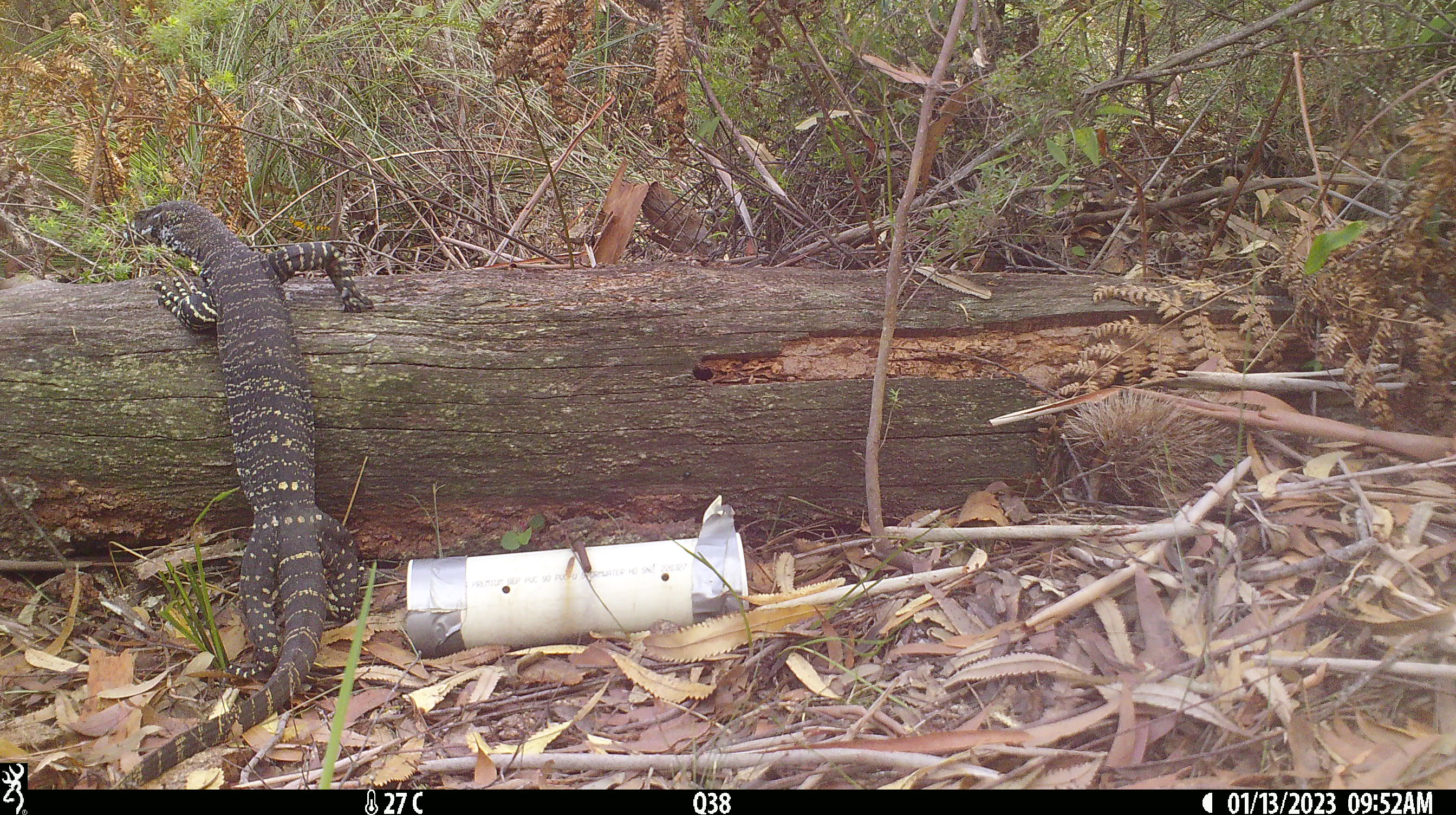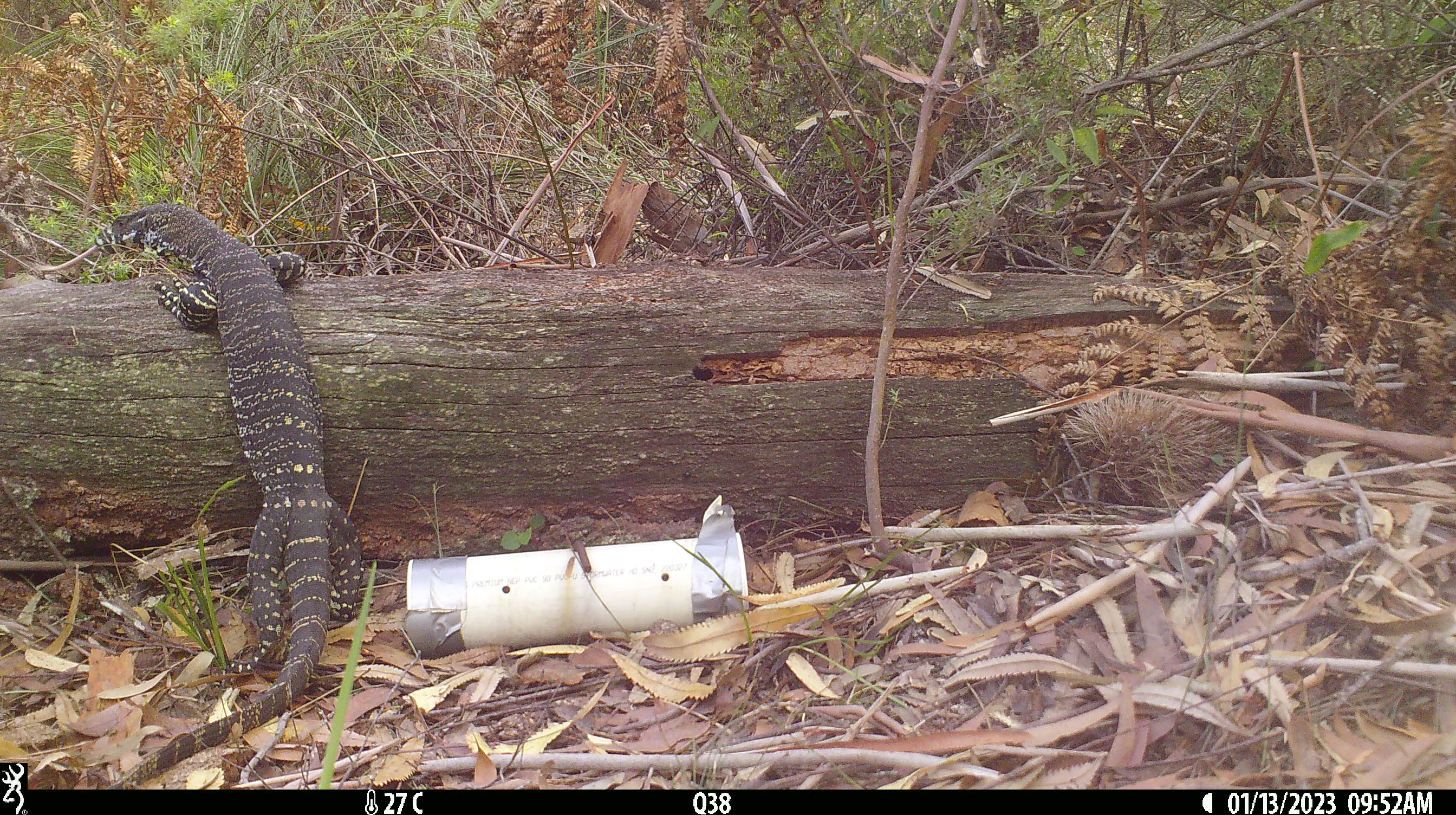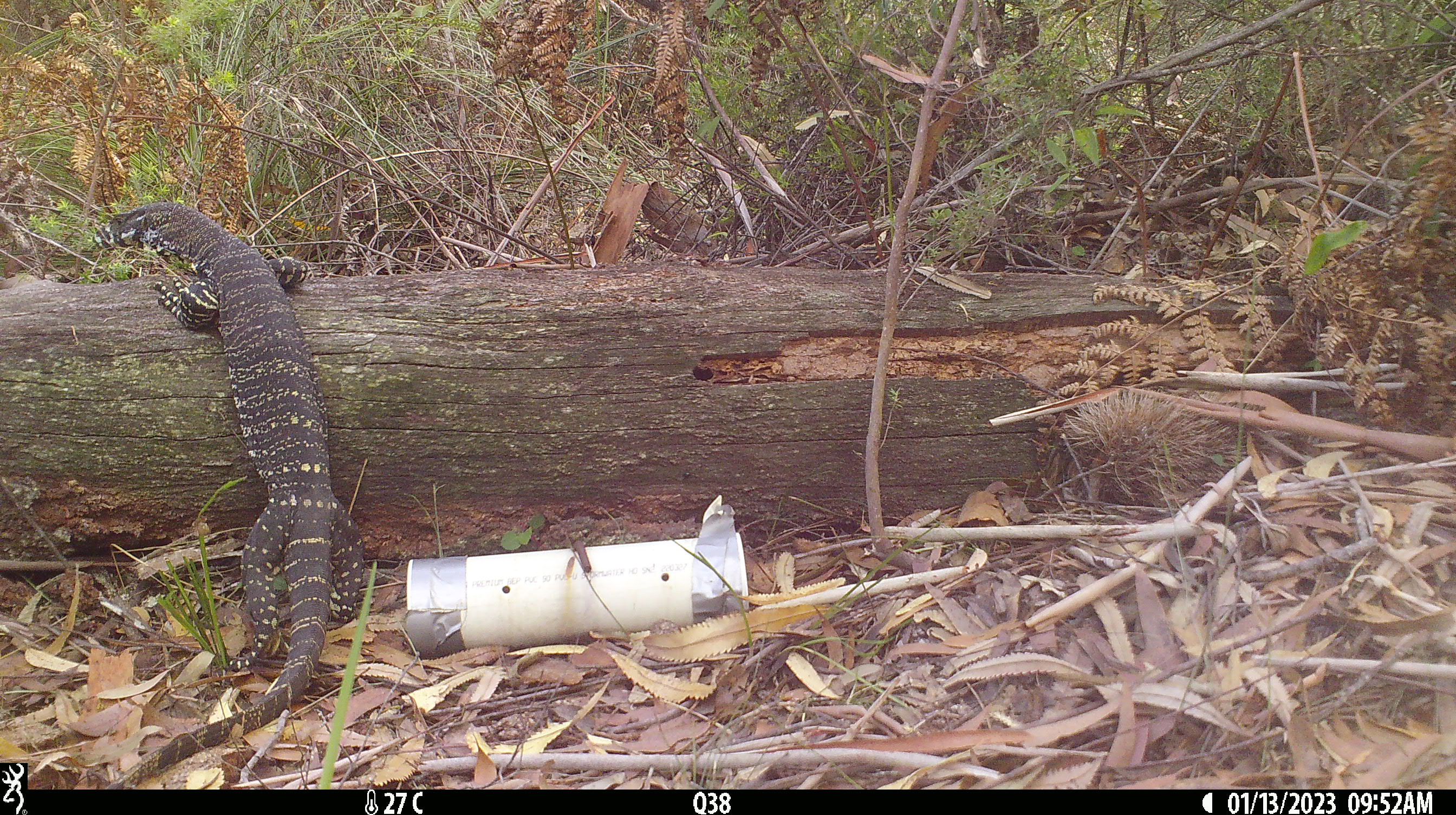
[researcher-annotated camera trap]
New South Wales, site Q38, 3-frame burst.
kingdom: Animalia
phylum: Chordata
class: Reptilia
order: Squamata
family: Varanidae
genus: Varanus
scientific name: Varanus varius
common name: lace monitor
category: goanna